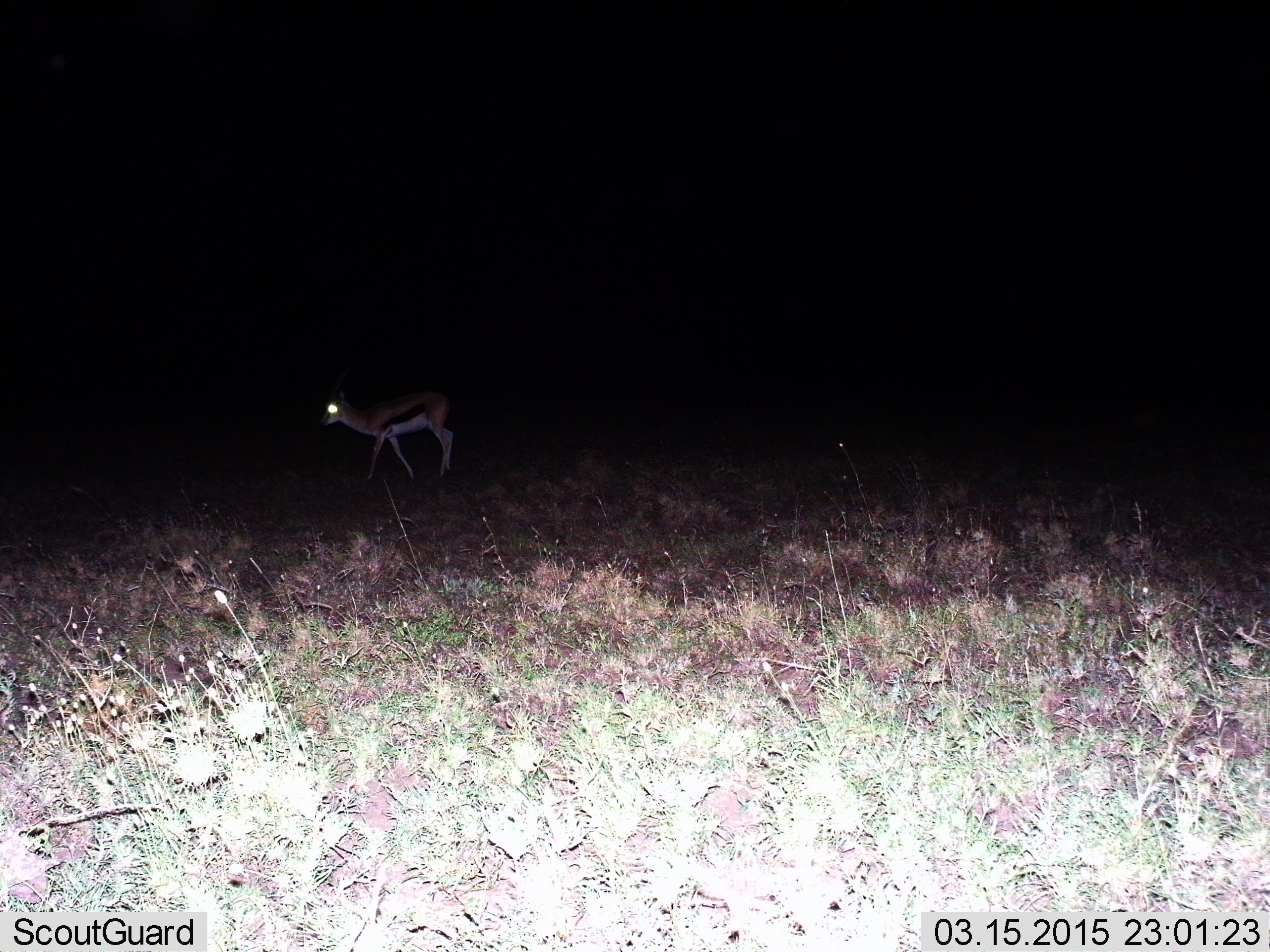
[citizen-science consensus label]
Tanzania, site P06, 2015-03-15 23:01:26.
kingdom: Animalia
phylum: Chordata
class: Mammalia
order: Artiodactyla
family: Bovidae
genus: Eudorcas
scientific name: Eudorcas thomsonii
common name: thomson's gazelle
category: gazellethomsons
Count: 1.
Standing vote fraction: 30%.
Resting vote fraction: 0%.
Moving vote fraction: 80%.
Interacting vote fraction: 0%.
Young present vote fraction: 0%.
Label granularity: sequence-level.